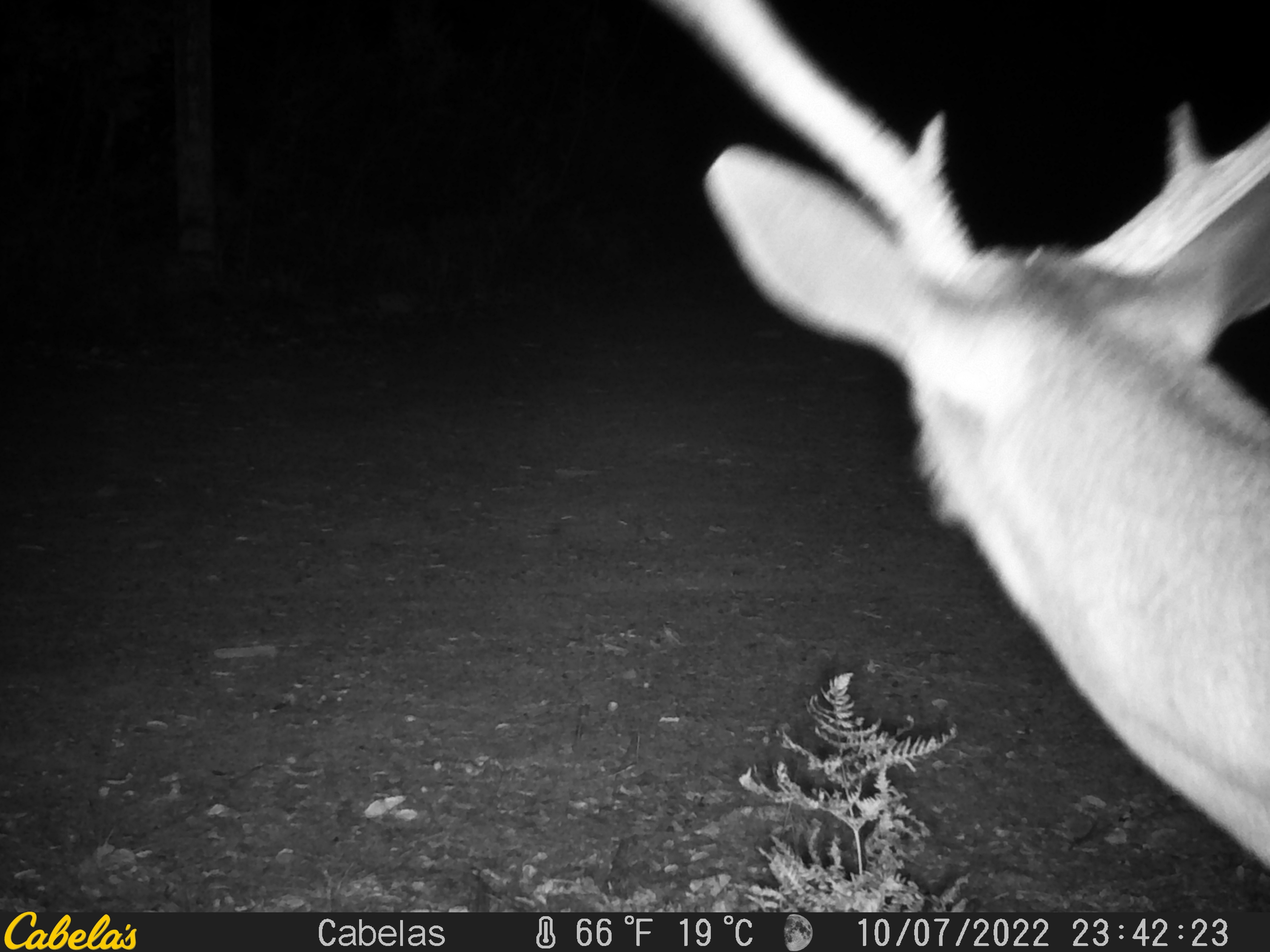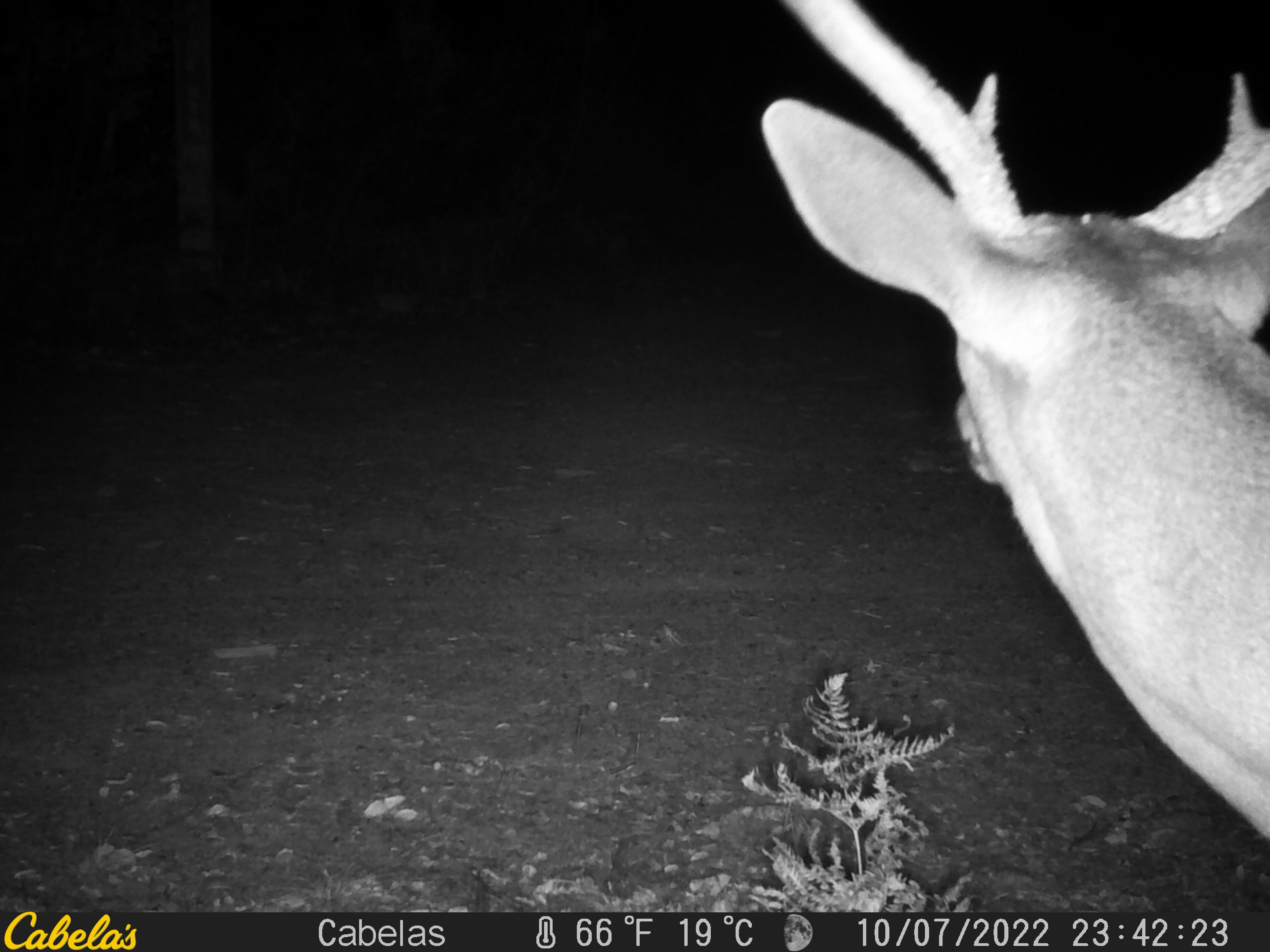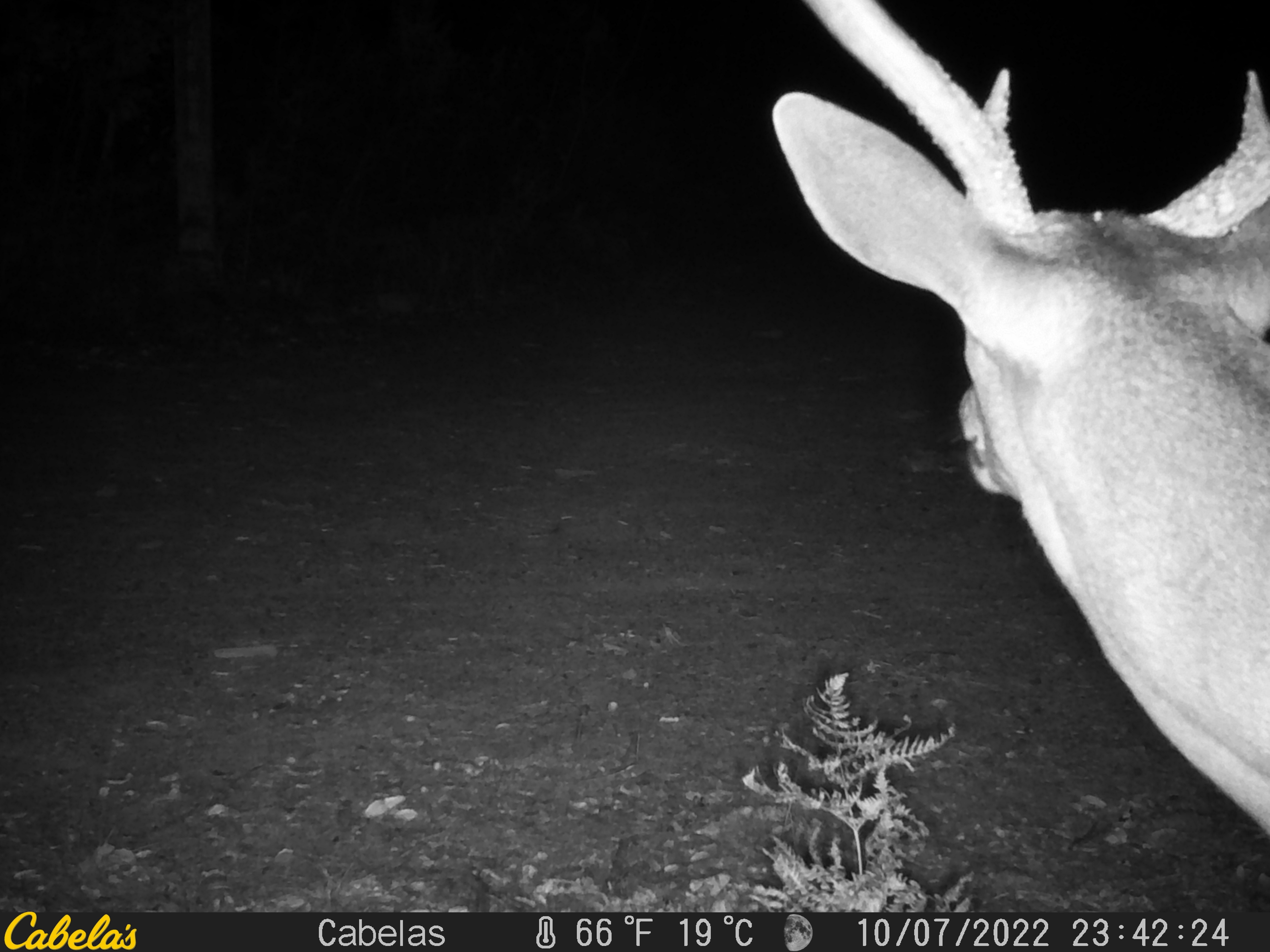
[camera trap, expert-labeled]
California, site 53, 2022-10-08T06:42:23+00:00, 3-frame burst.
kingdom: Animalia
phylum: Chordata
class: Mammalia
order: Artiodactyla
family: Cervidae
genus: Odocoileus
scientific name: Odocoileus hemionus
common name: mule deer